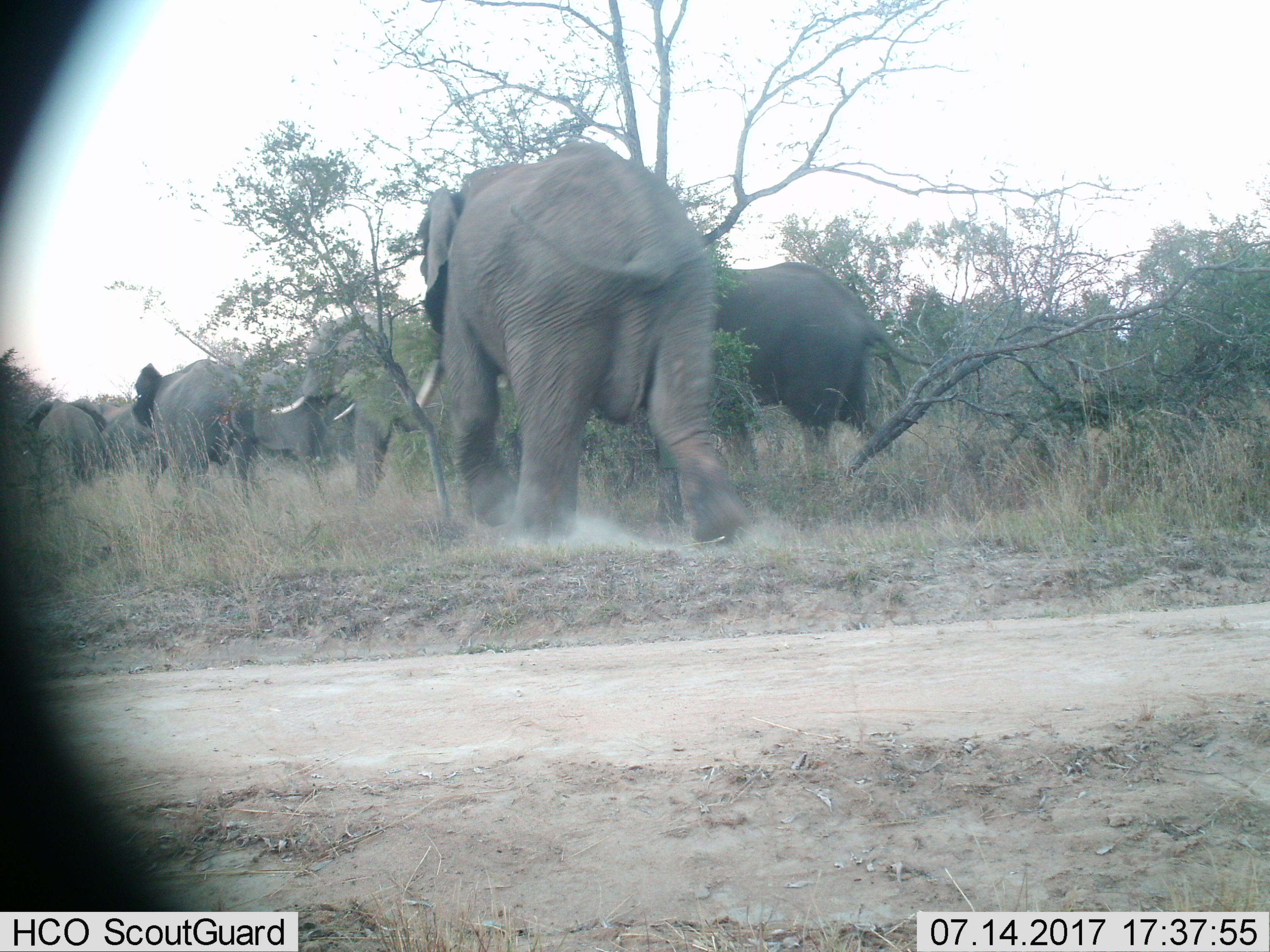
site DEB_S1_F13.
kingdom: Animalia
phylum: Chordata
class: Mammalia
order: Proboscidea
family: Elephantidae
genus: Loxodonta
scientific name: Loxodonta africana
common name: african bush elephant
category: elephant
Elephant (african bush elephant) (Loxodonta africana), count 7. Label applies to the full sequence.